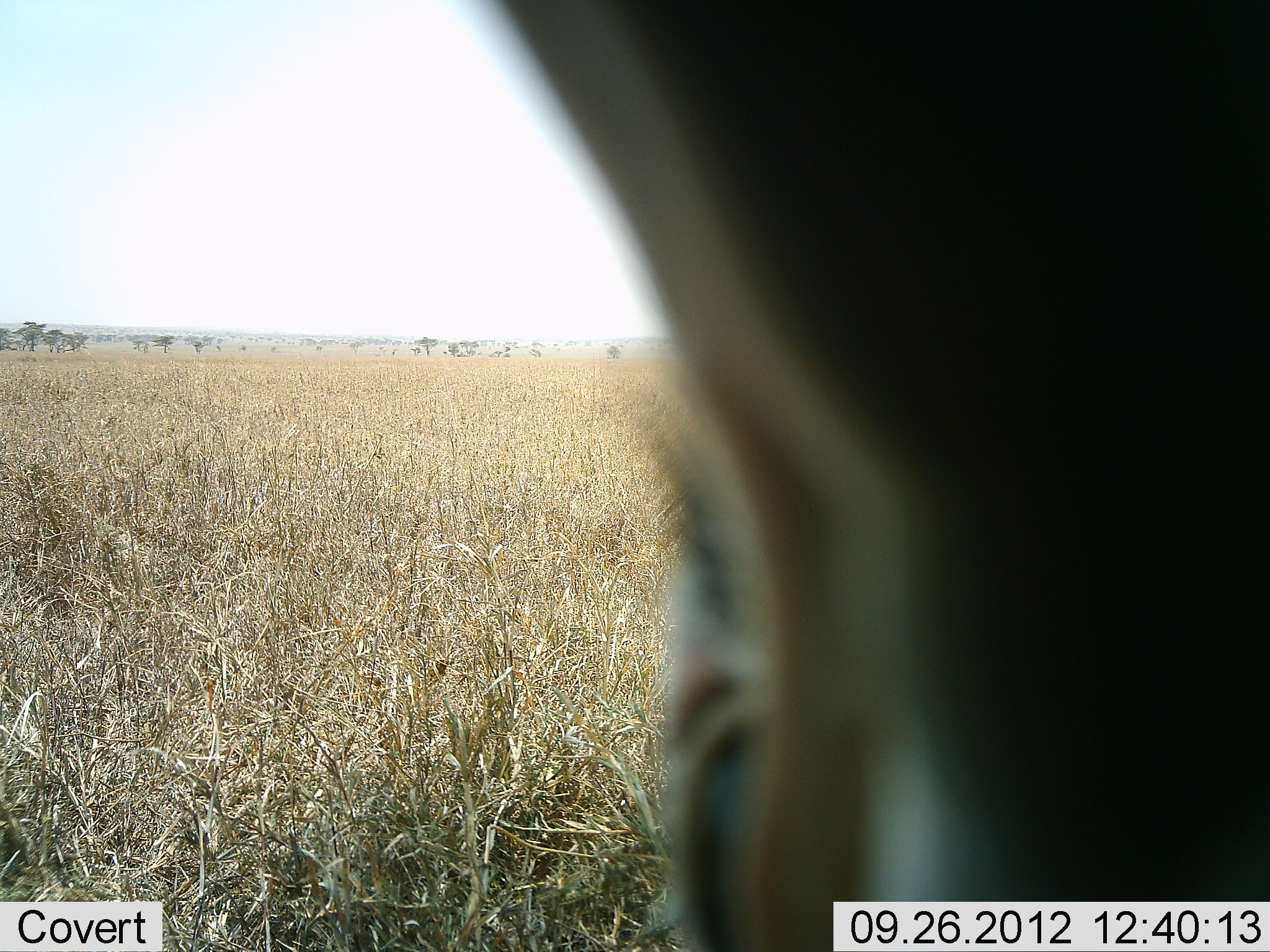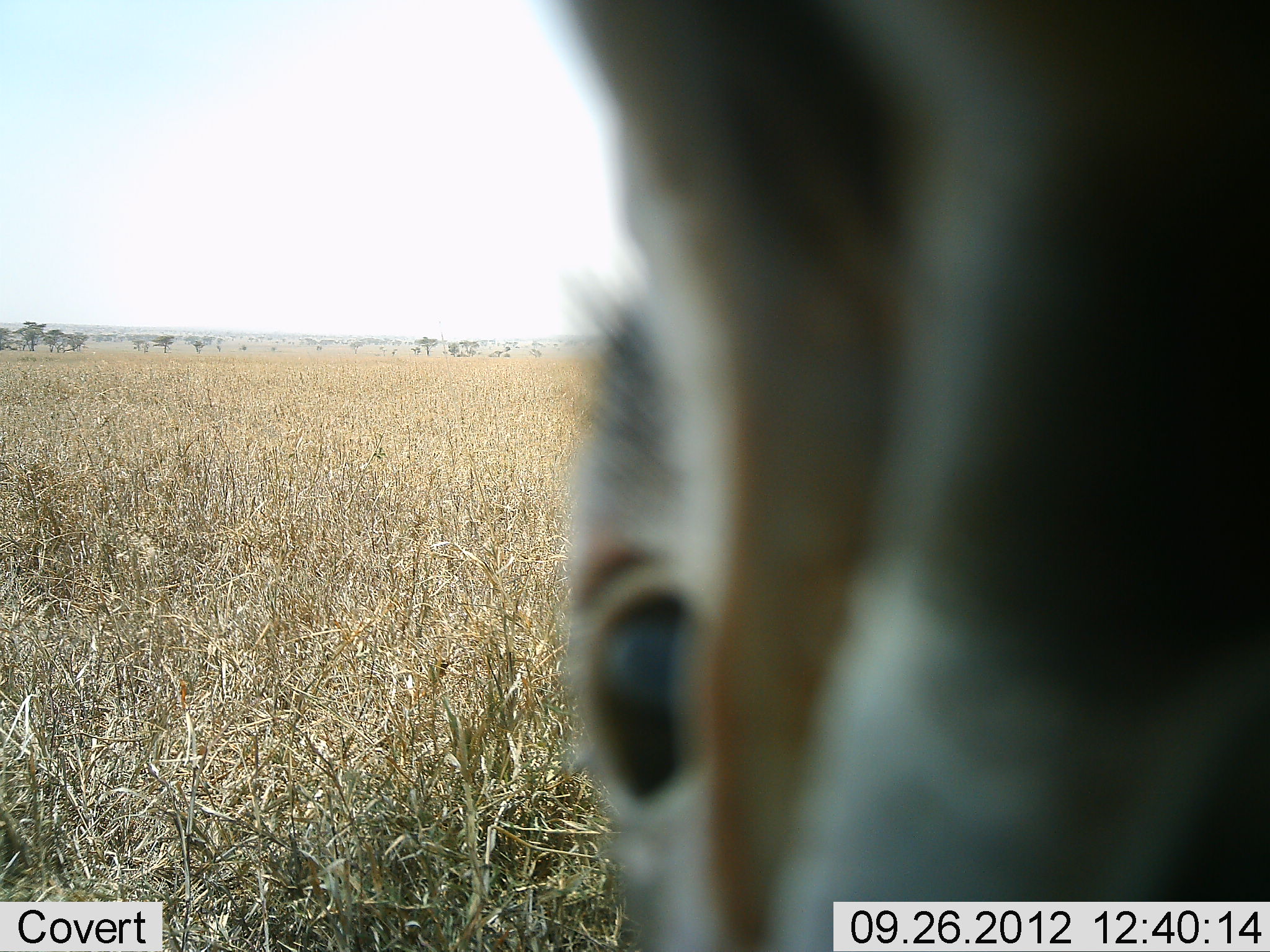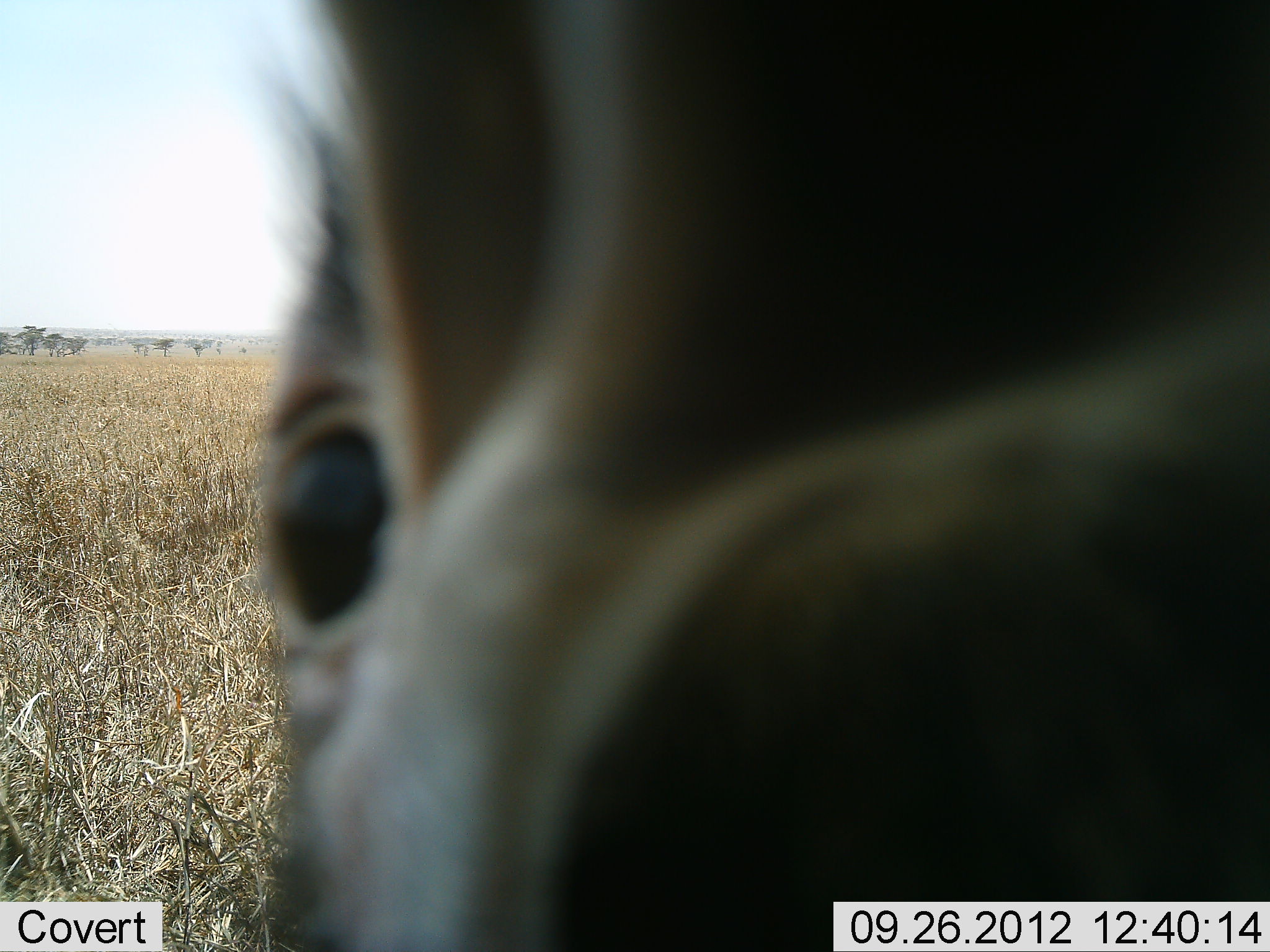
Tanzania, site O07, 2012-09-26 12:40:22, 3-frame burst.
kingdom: Animalia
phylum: Chordata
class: Aves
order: Struthioniformes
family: Struthionidae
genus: Struthio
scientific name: Struthio camelus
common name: ostrich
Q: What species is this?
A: Ostrich (Struthio camelus).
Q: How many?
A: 1.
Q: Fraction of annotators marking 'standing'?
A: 0%.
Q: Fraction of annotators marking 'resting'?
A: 0%.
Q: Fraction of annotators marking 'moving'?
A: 25%.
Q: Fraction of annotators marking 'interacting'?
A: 50%.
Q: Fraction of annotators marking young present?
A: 0%.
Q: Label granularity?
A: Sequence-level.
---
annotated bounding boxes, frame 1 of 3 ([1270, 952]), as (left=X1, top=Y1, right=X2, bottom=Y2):
animal: (left=498, top=0, right=1269, bottom=951)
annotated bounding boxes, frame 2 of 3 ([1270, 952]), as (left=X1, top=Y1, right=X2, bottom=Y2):
animal: (left=556, top=0, right=1270, bottom=951)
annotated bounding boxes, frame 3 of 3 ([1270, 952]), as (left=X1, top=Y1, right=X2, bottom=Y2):
animal: (left=254, top=1, right=1270, bottom=951)